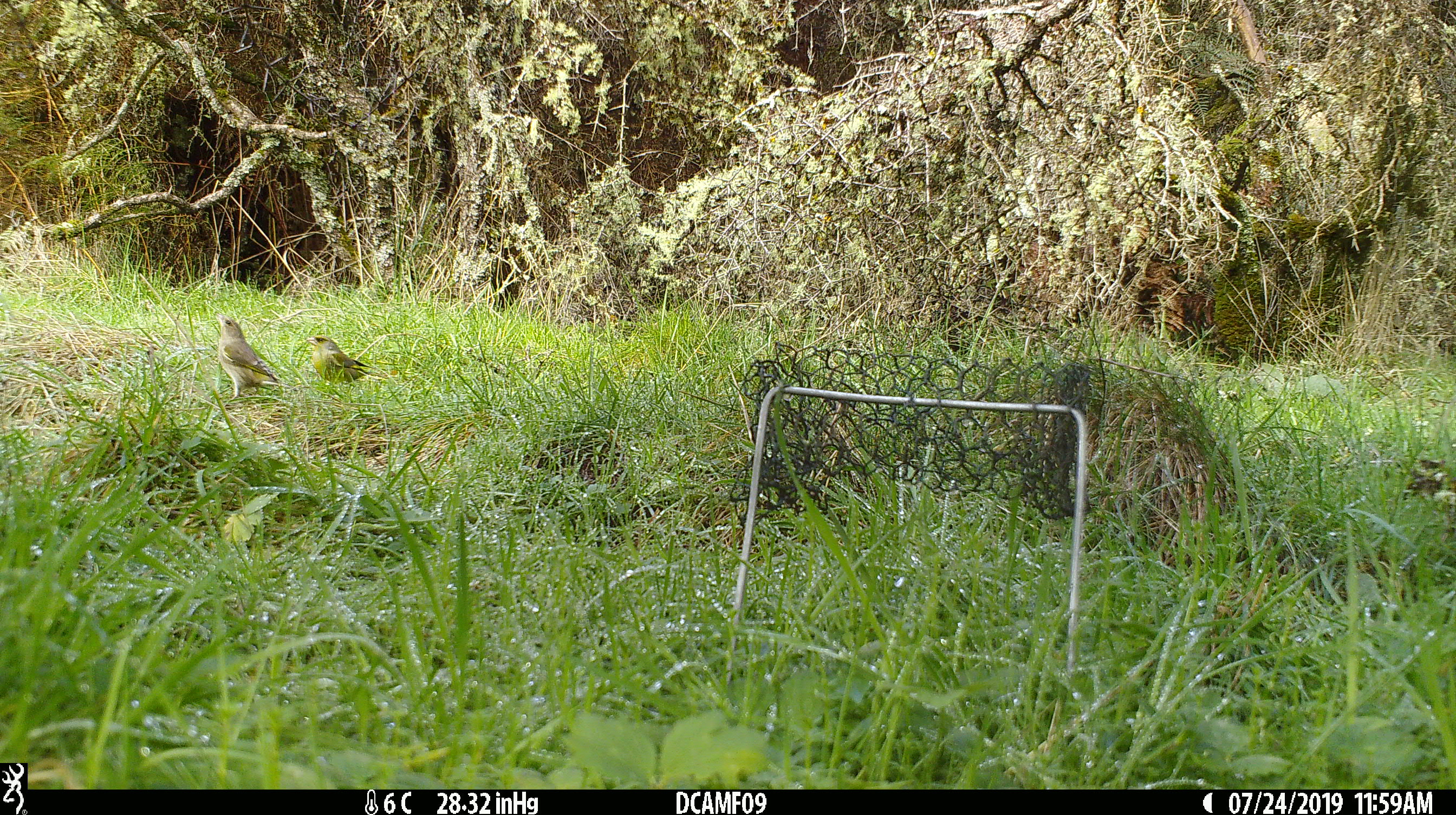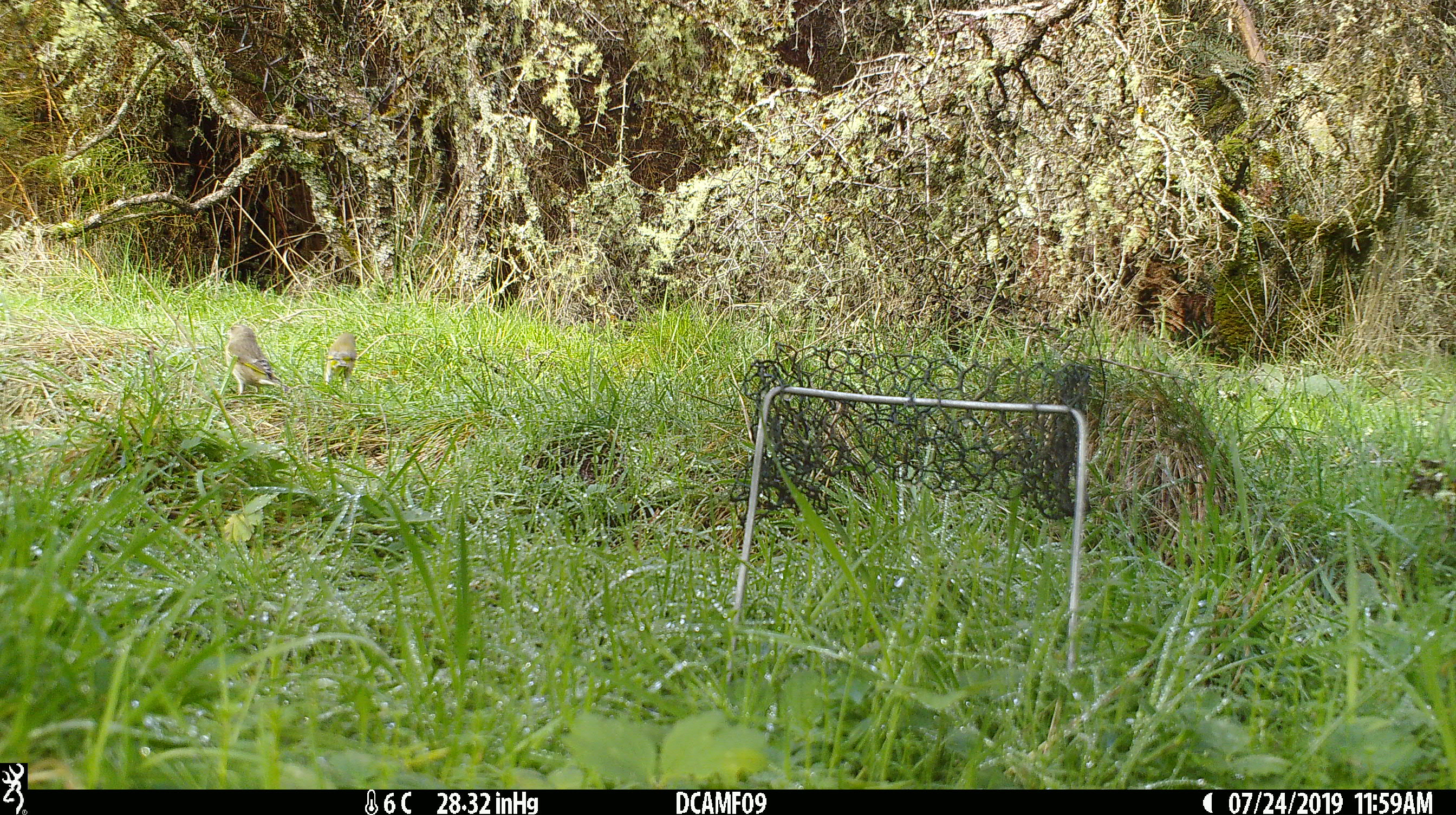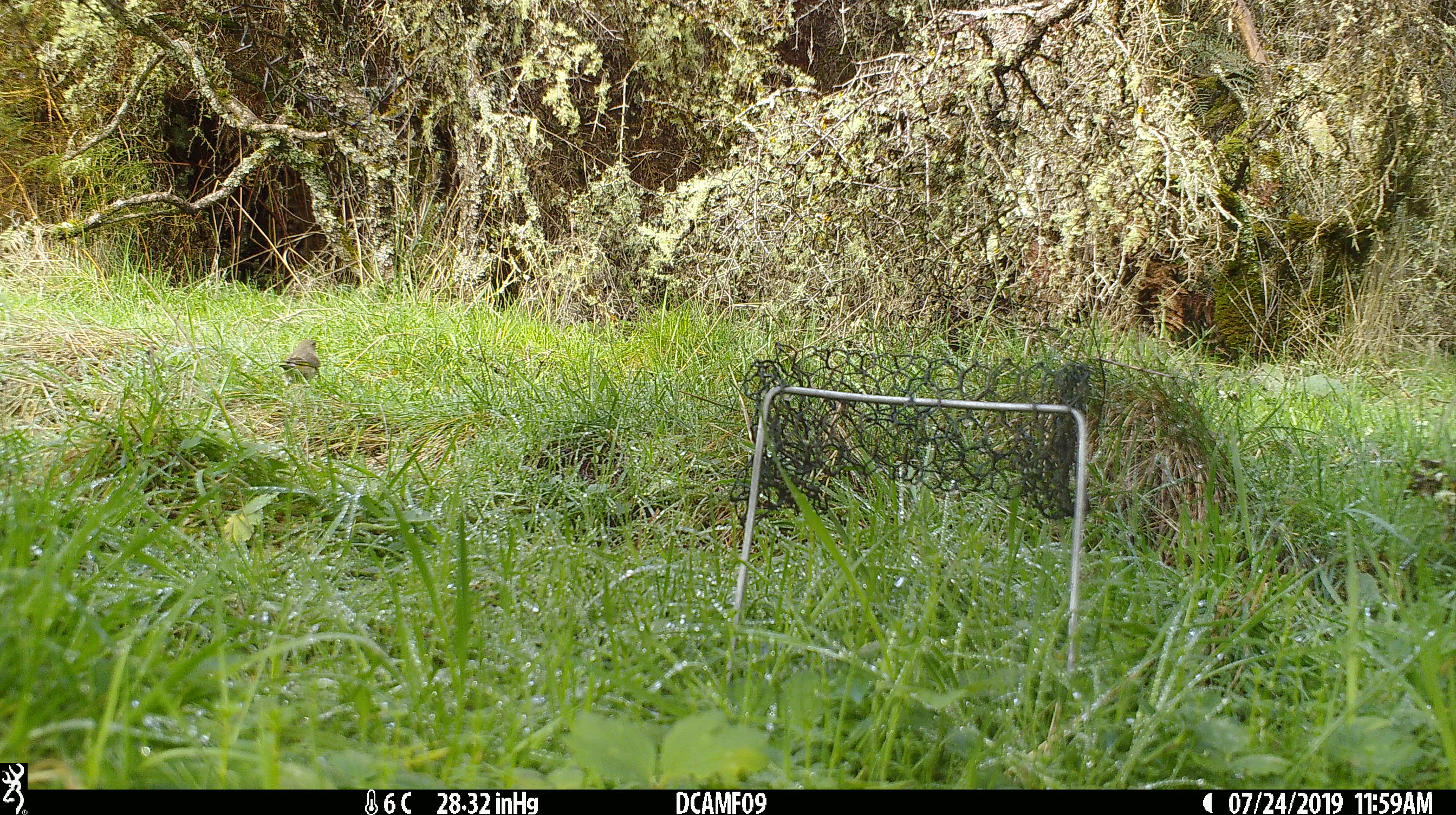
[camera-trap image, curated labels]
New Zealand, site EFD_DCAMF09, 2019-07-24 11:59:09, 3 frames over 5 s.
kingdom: Animalia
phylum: Chordata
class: Aves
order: Passeriformes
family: Fringillidae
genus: Chloris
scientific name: Chloris chloris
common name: greenfinch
Greenfinch (Chloris chloris).